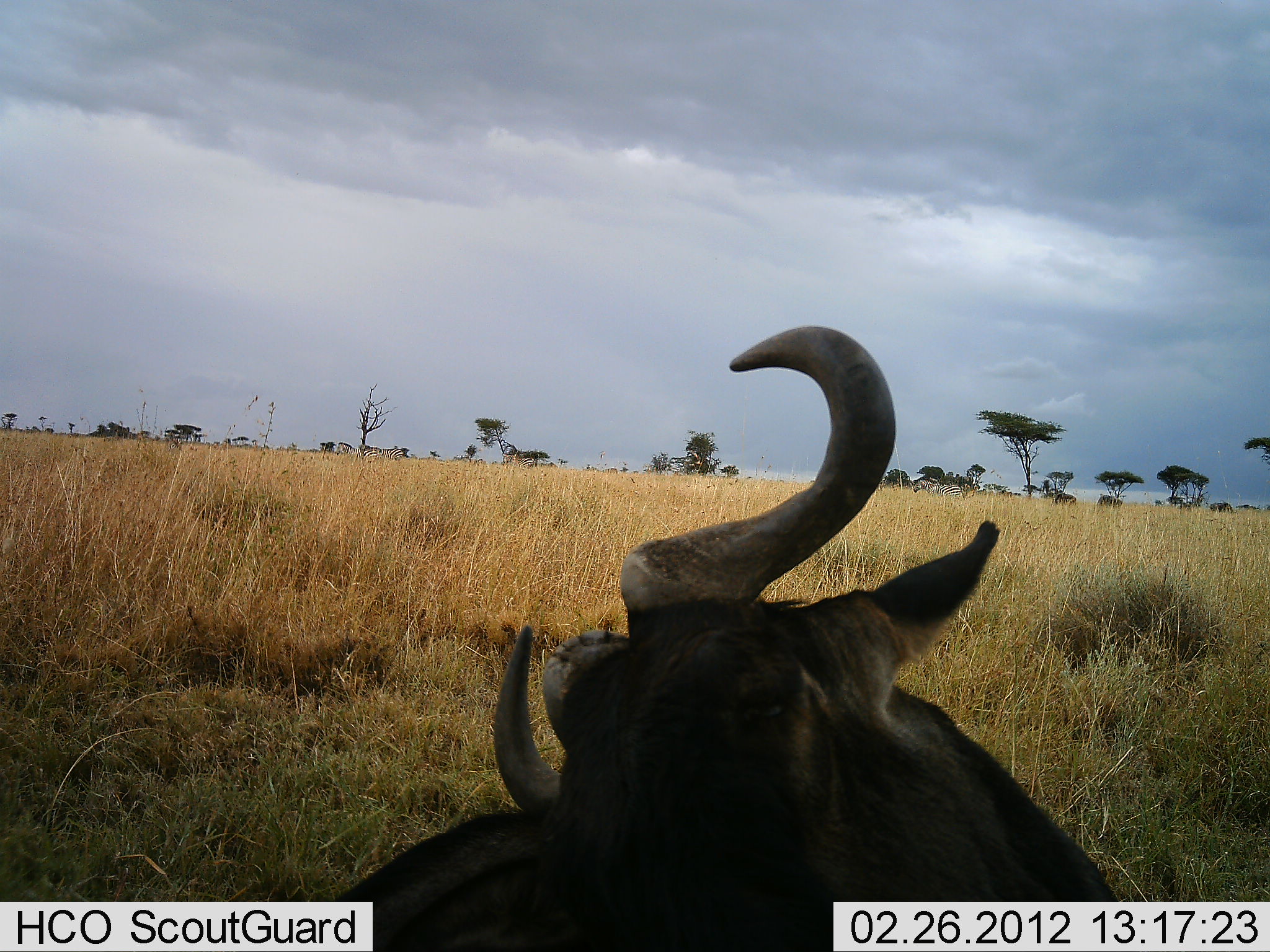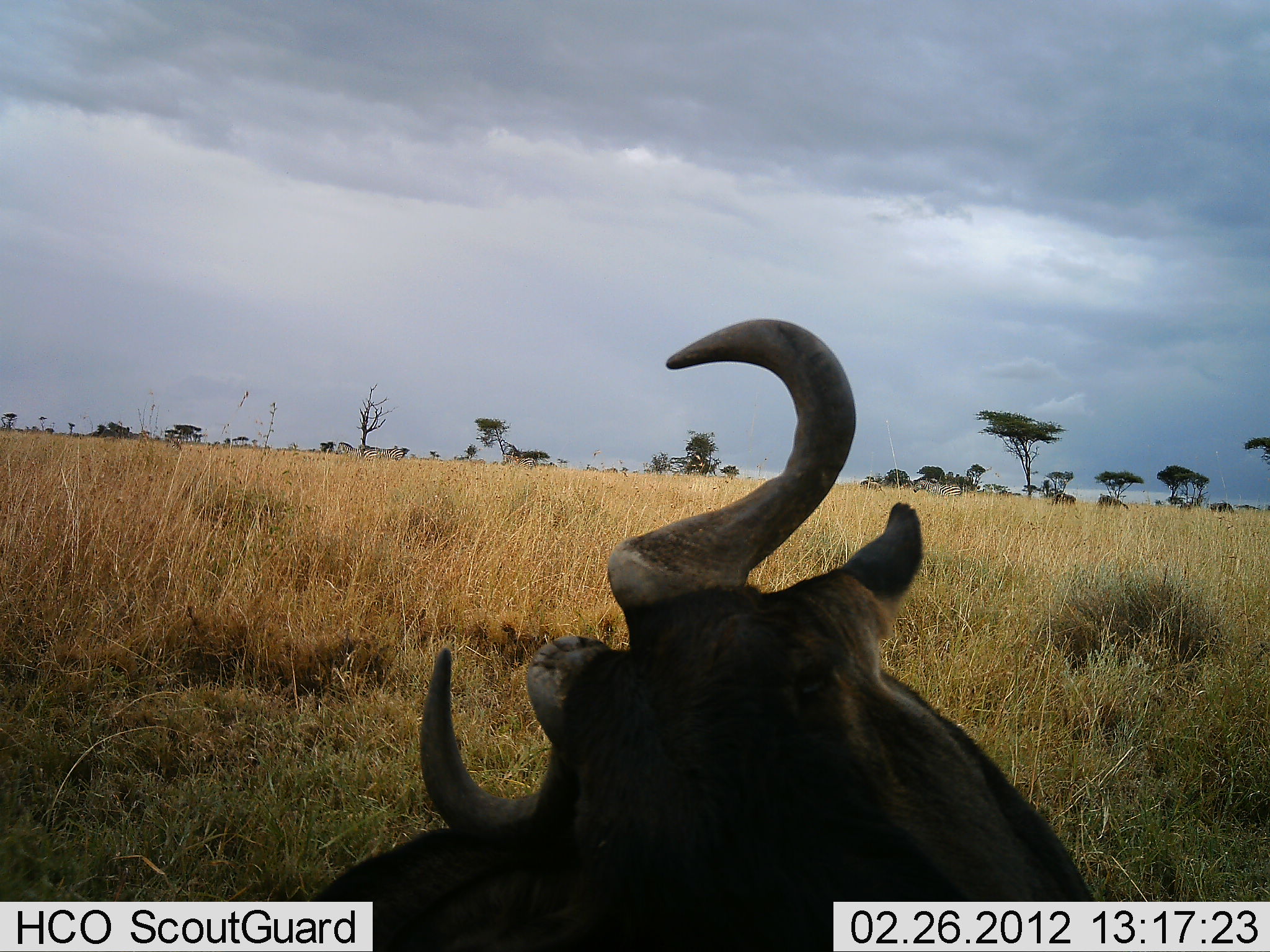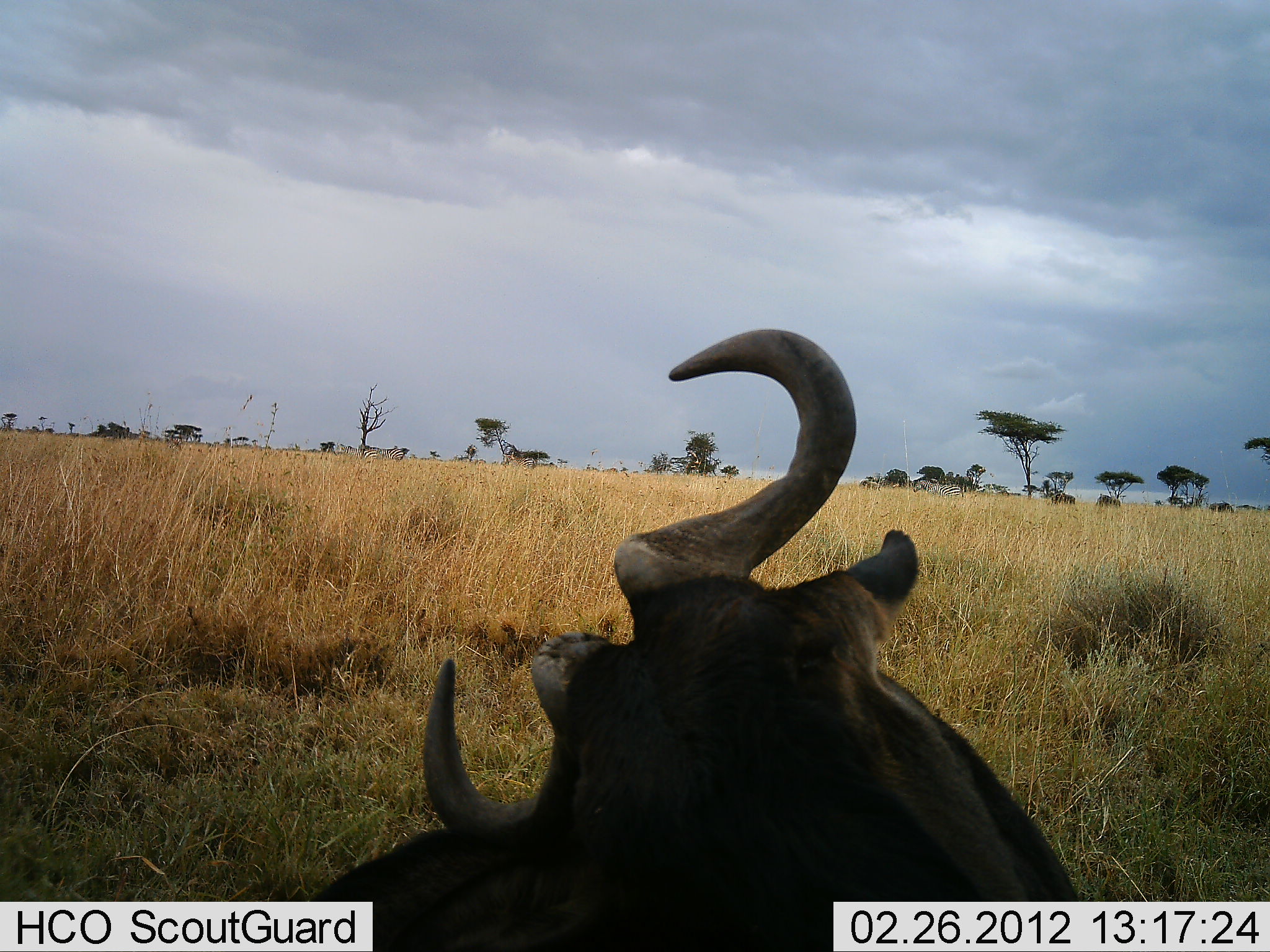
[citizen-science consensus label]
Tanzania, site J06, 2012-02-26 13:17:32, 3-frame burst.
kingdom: Animalia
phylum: Chordata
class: Mammalia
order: Artiodactyla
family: Bovidae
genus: Connochaetes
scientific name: Connochaetes taurinus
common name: blue wildebeest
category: wildebeest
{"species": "wildebeest (blue wildebeest) (Connochaetes taurinus)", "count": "1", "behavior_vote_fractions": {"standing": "8%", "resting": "83%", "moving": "25%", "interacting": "8%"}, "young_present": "0%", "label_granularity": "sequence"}